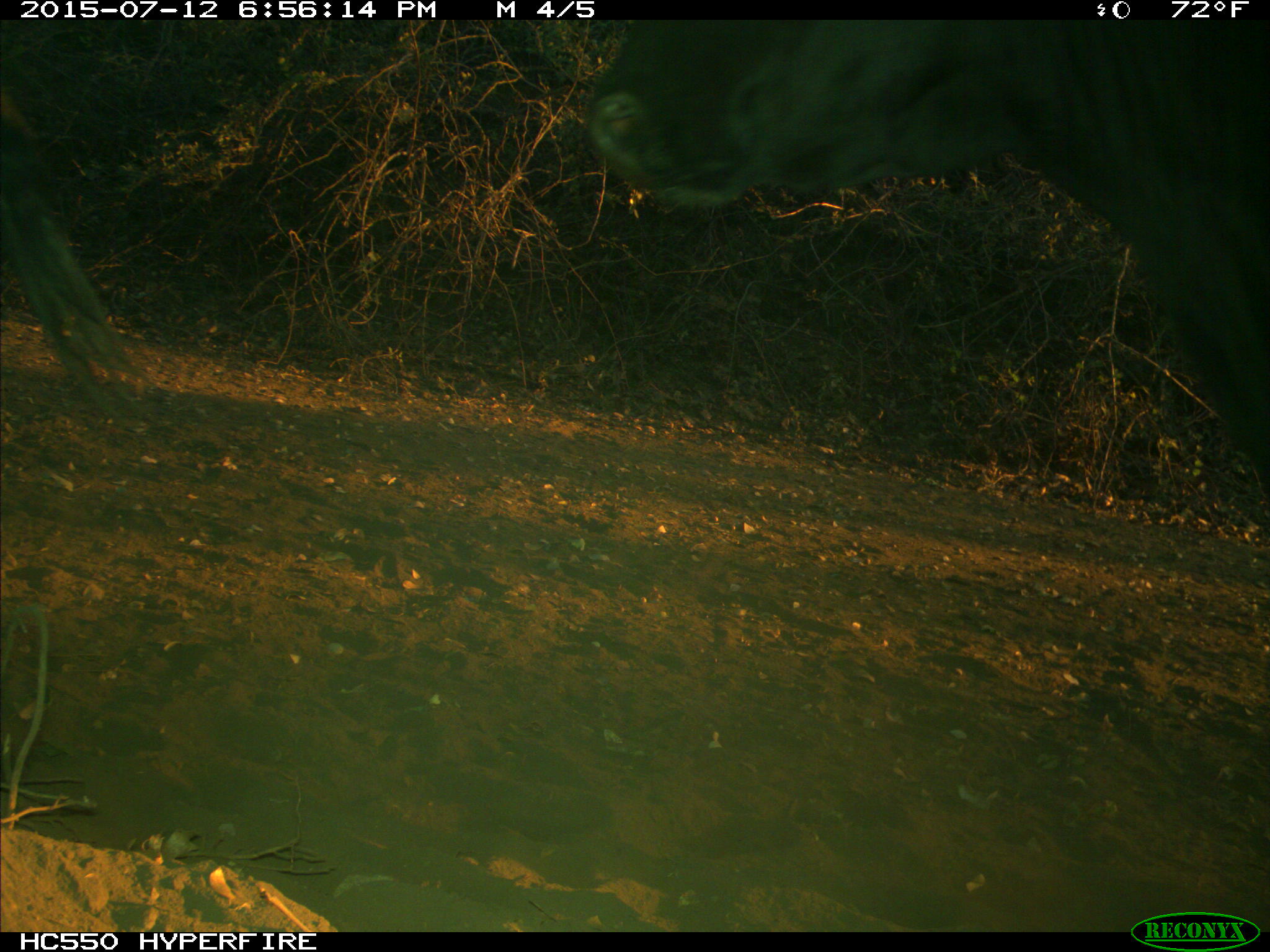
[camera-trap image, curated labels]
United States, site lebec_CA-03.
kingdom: Animalia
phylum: Chordata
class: Mammalia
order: Artiodactyla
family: Bovidae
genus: Bos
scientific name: Bos taurus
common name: domestic cow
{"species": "Bos taurus (domestic cow)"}